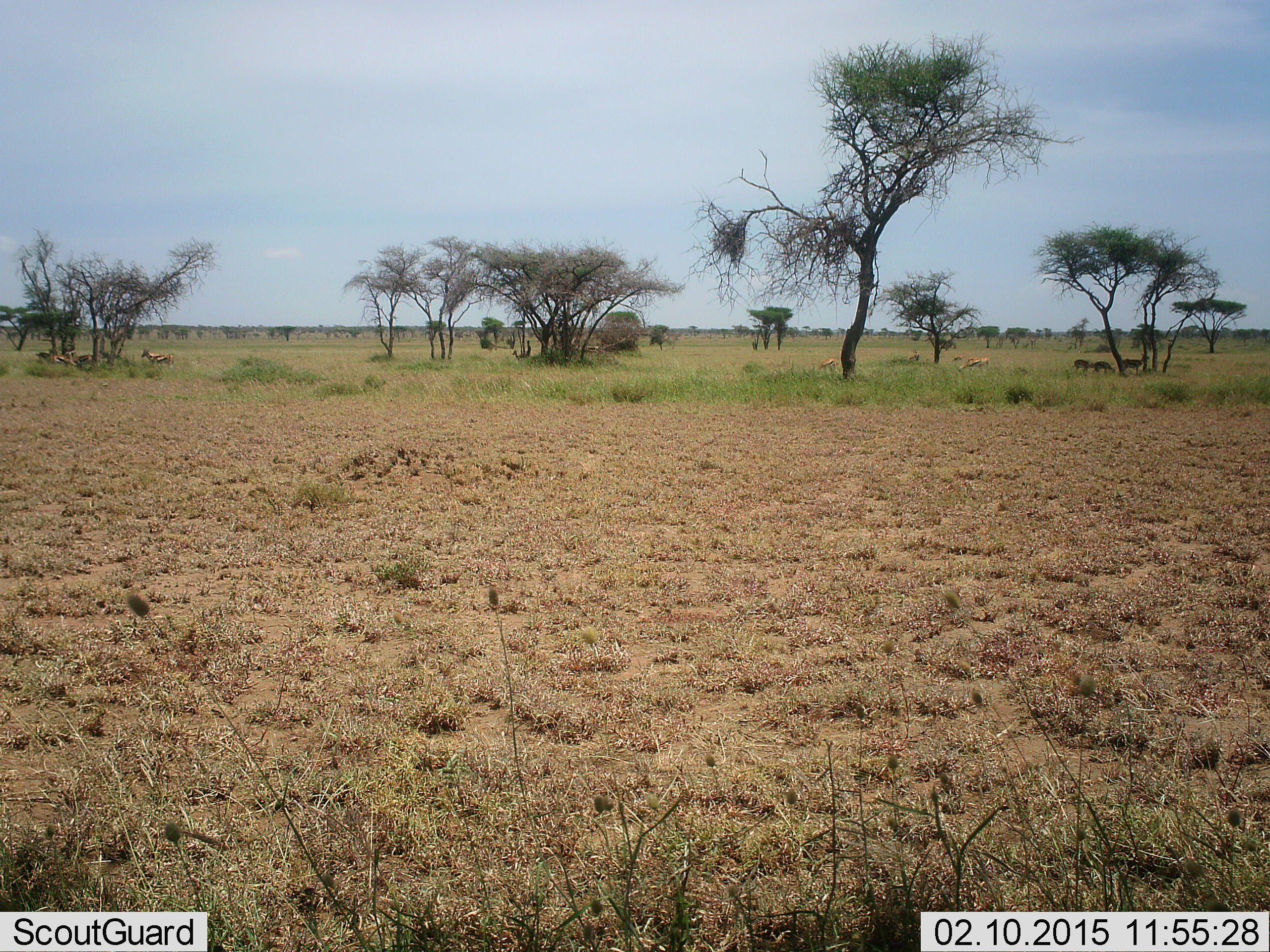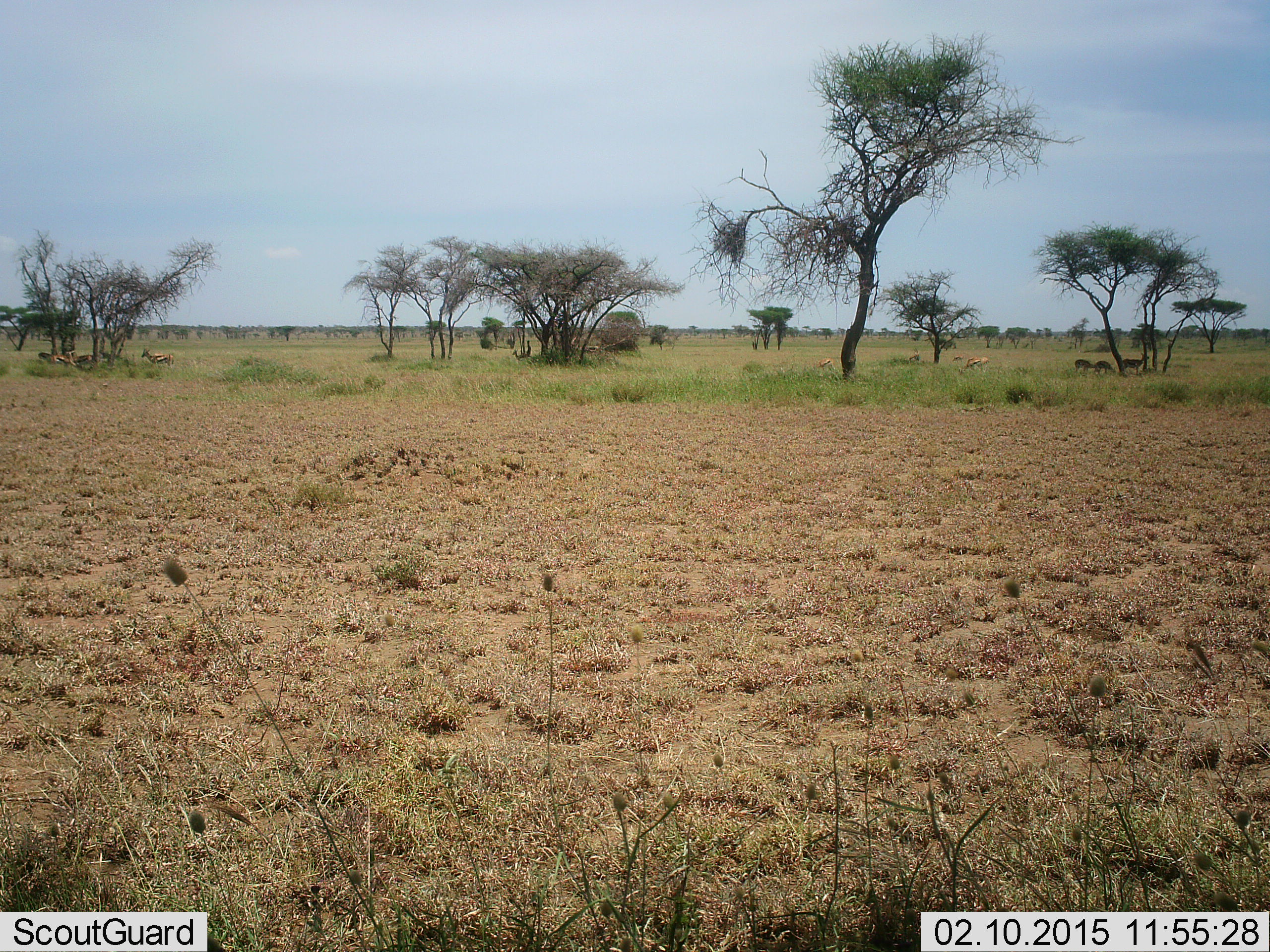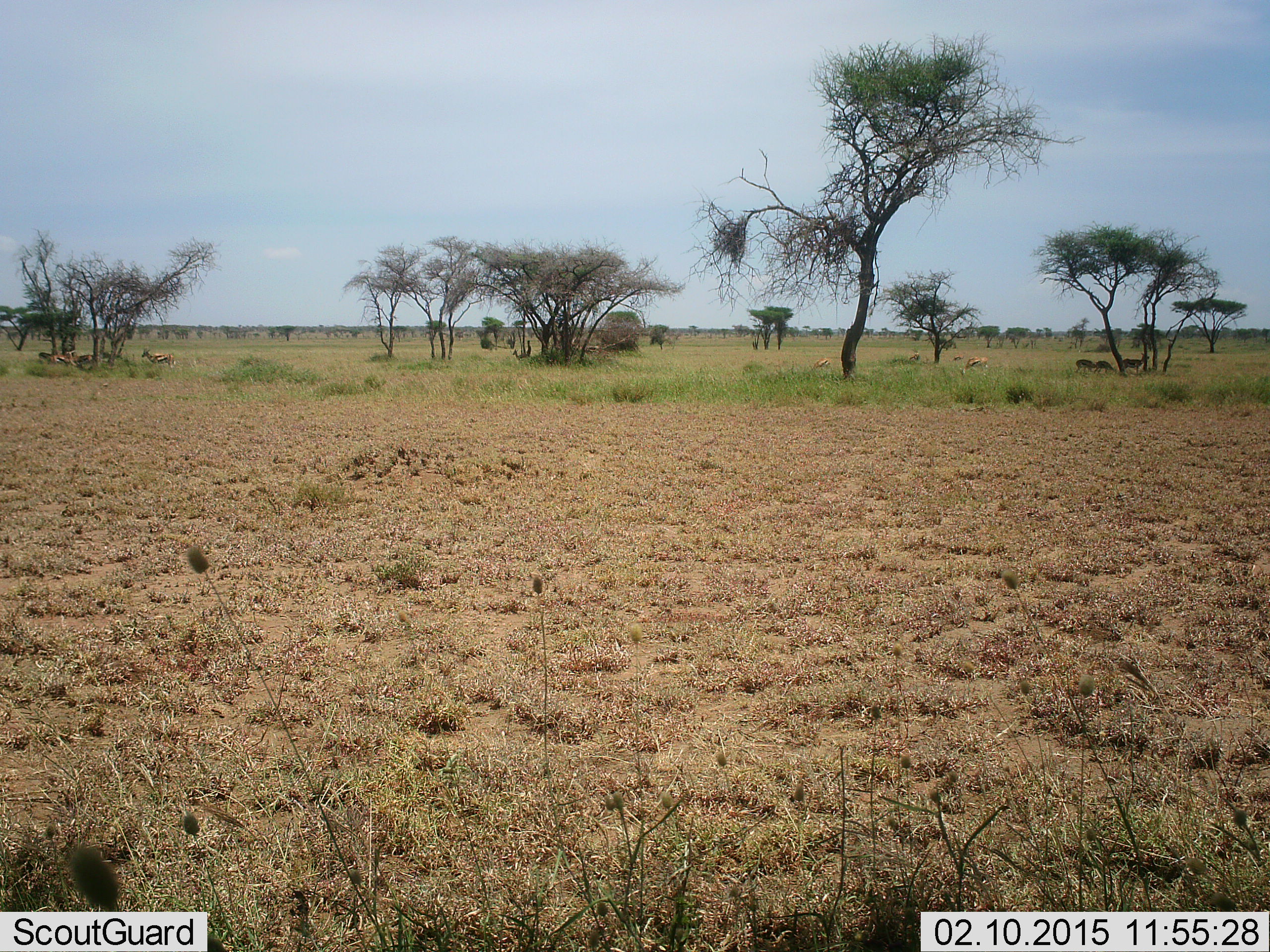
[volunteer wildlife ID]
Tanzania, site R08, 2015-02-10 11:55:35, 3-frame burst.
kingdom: Animalia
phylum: Chordata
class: Mammalia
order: Artiodactyla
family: Bovidae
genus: Nanger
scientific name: Nanger granti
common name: grant's gazelle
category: gazellegrants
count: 9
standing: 71%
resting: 71%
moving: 0%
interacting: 0%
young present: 0%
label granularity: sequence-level